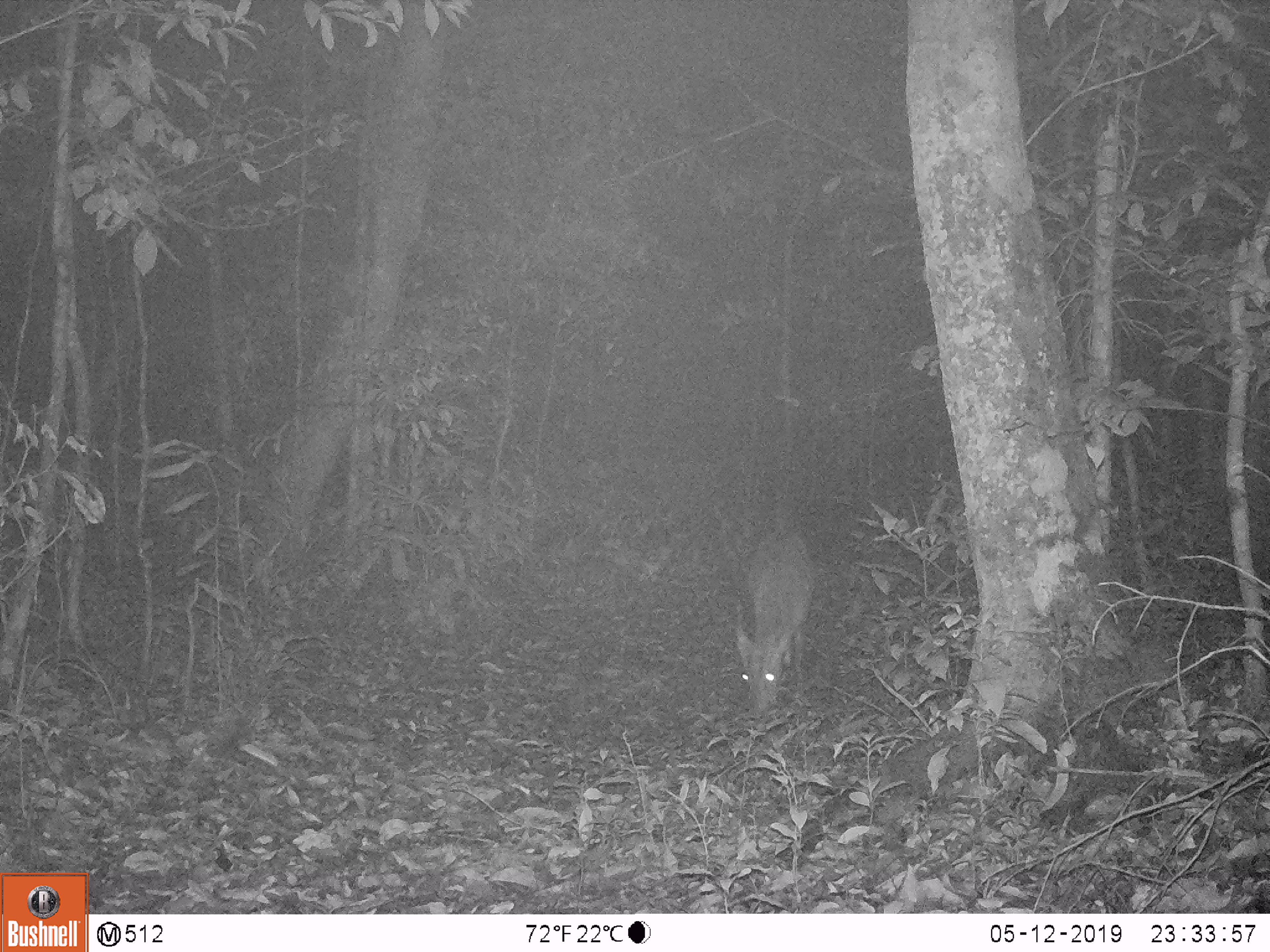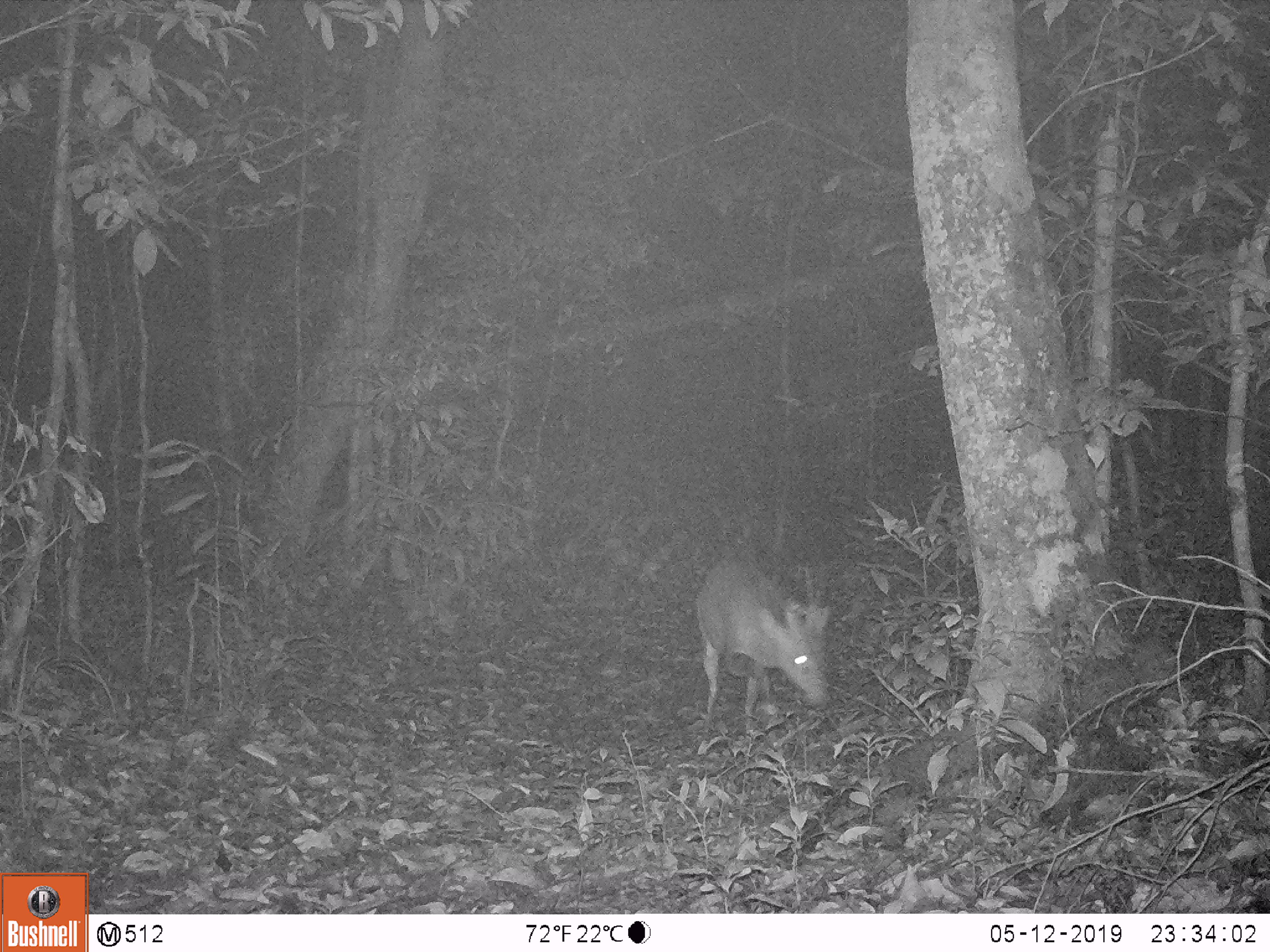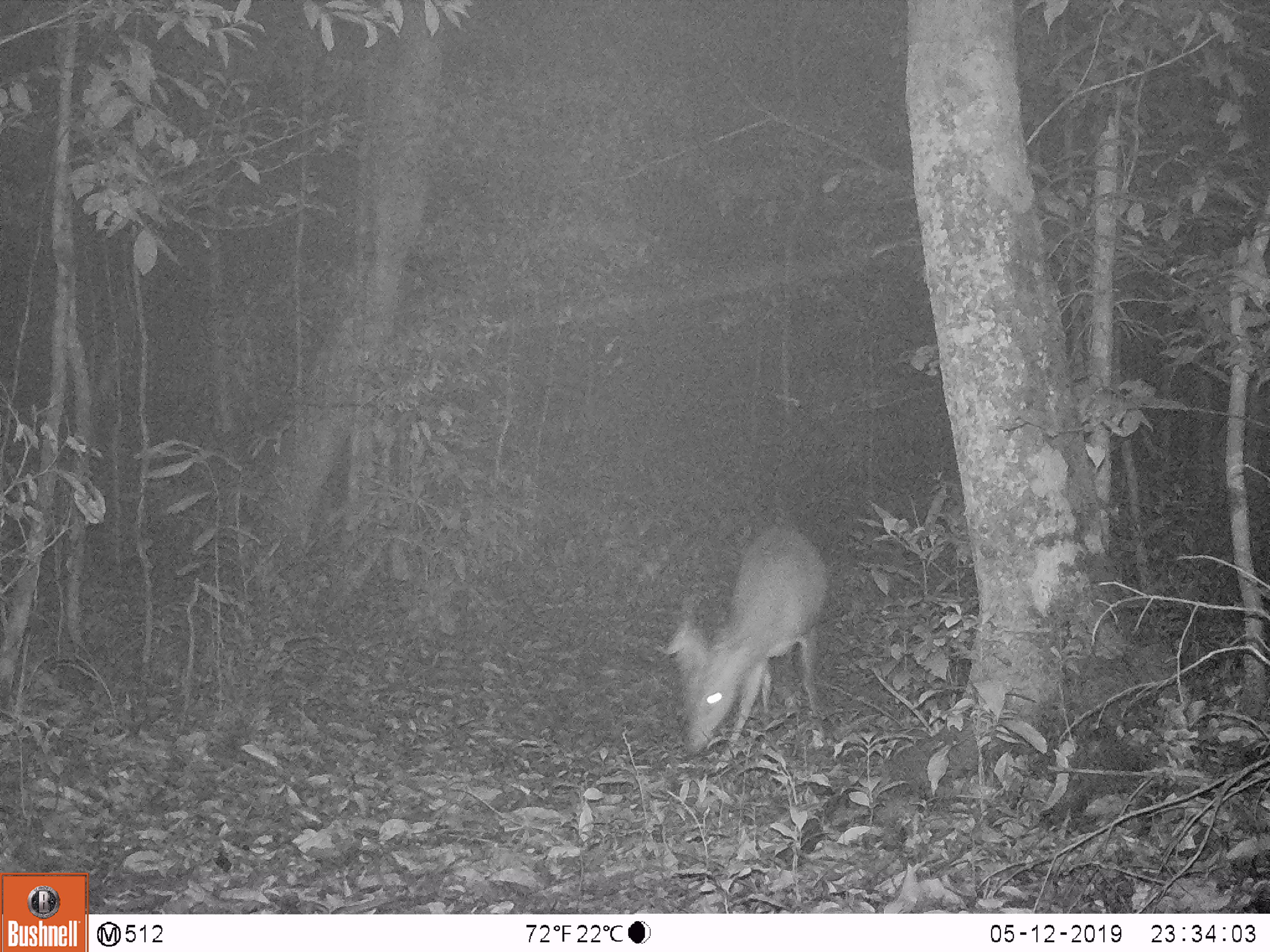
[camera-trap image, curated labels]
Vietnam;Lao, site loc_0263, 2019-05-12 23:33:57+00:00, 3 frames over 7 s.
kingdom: Animalia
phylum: Chordata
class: Mammalia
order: Artiodactyla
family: Cervidae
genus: Muntiacus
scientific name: Muntiacus vuquangensis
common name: large-antlered muntjac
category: large antlered muntjac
Large antlered muntjac (large-antlered muntjac) (Muntiacus vuquangensis). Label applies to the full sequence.